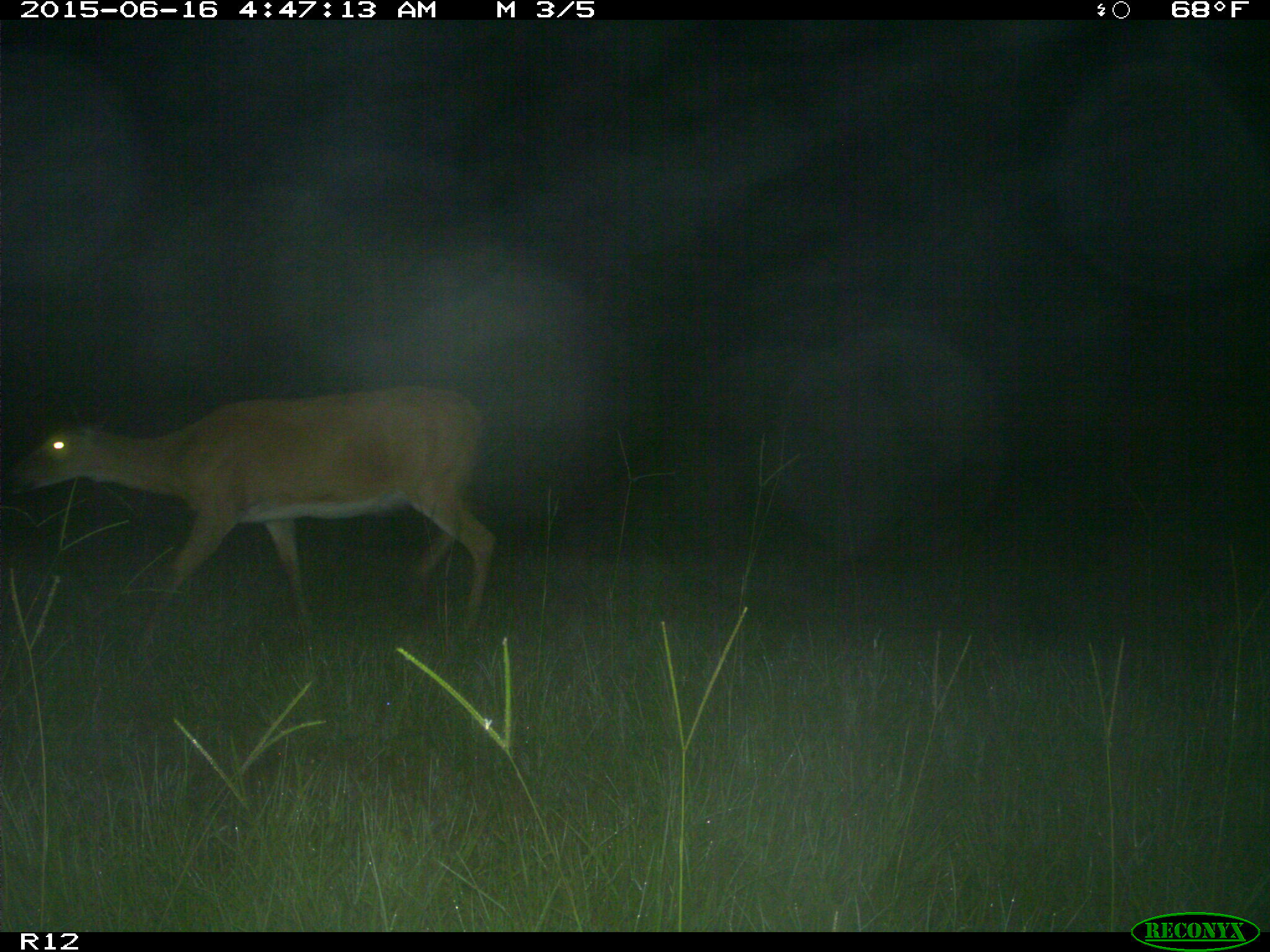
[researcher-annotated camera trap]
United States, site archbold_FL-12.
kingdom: Animalia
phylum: Chordata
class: Mammalia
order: Artiodactyla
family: Cervidae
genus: Odocoileus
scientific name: Odocoileus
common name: deer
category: unidentified deer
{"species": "unidentified deer (deer) (Odocoileus)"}